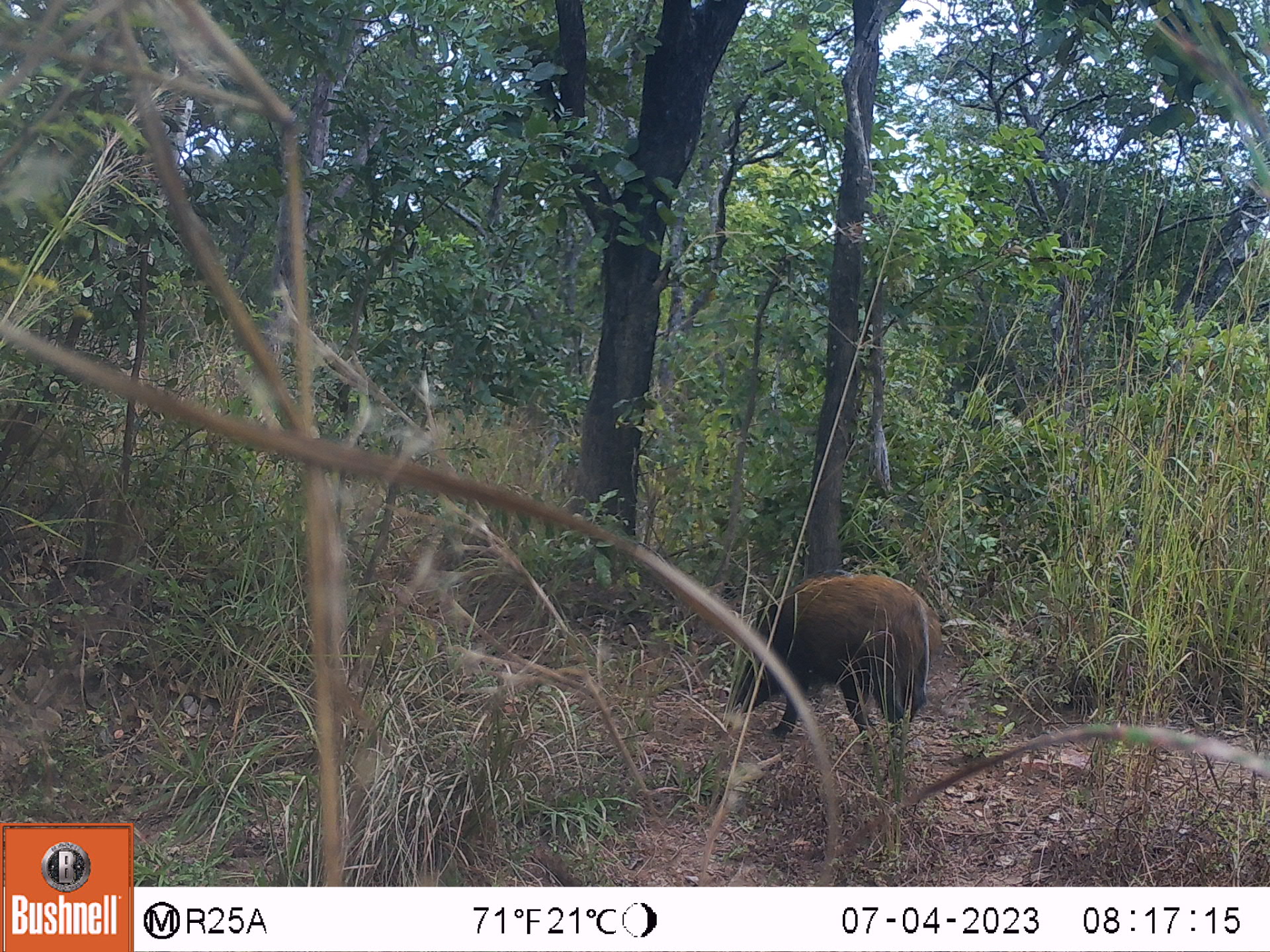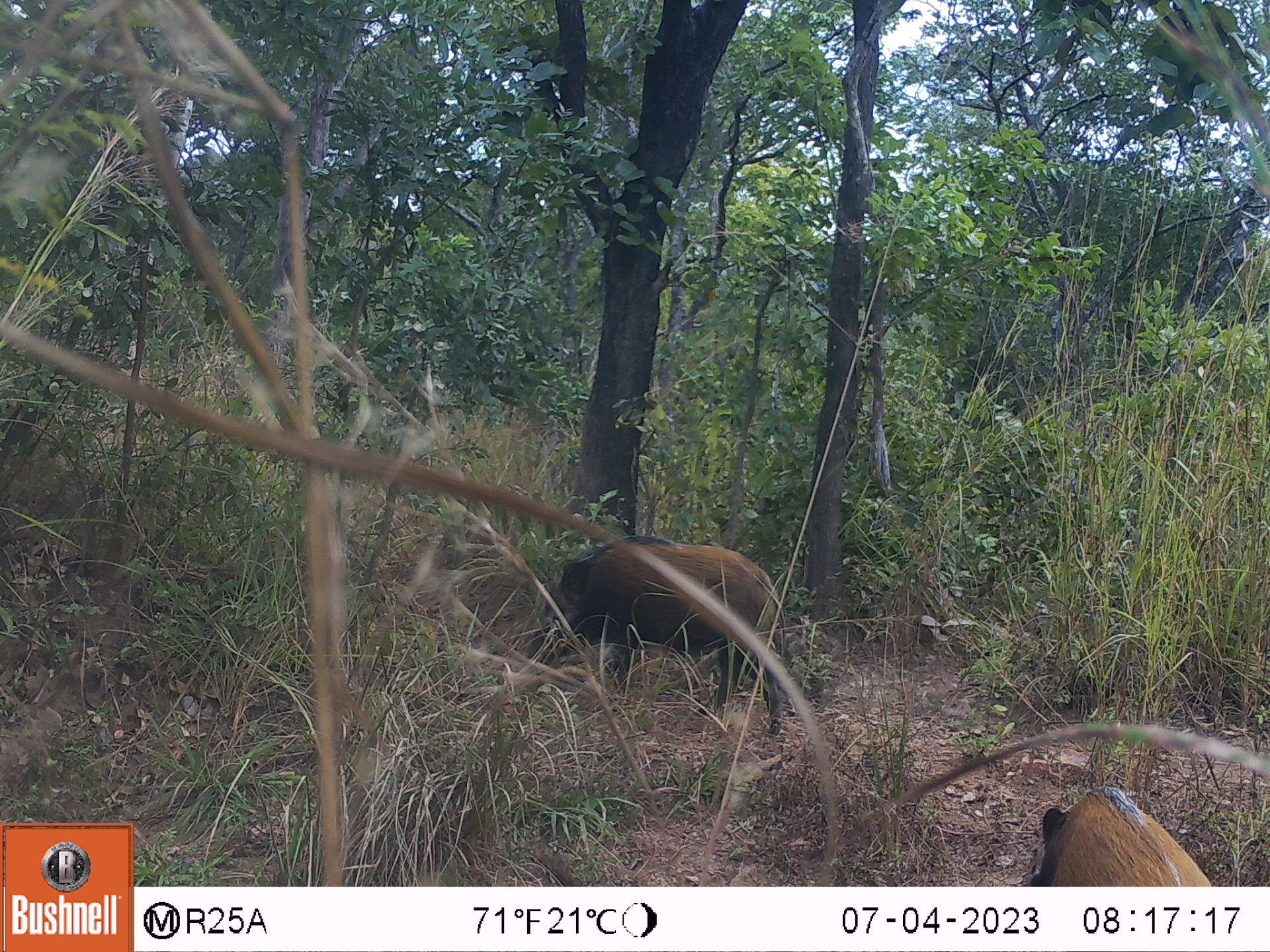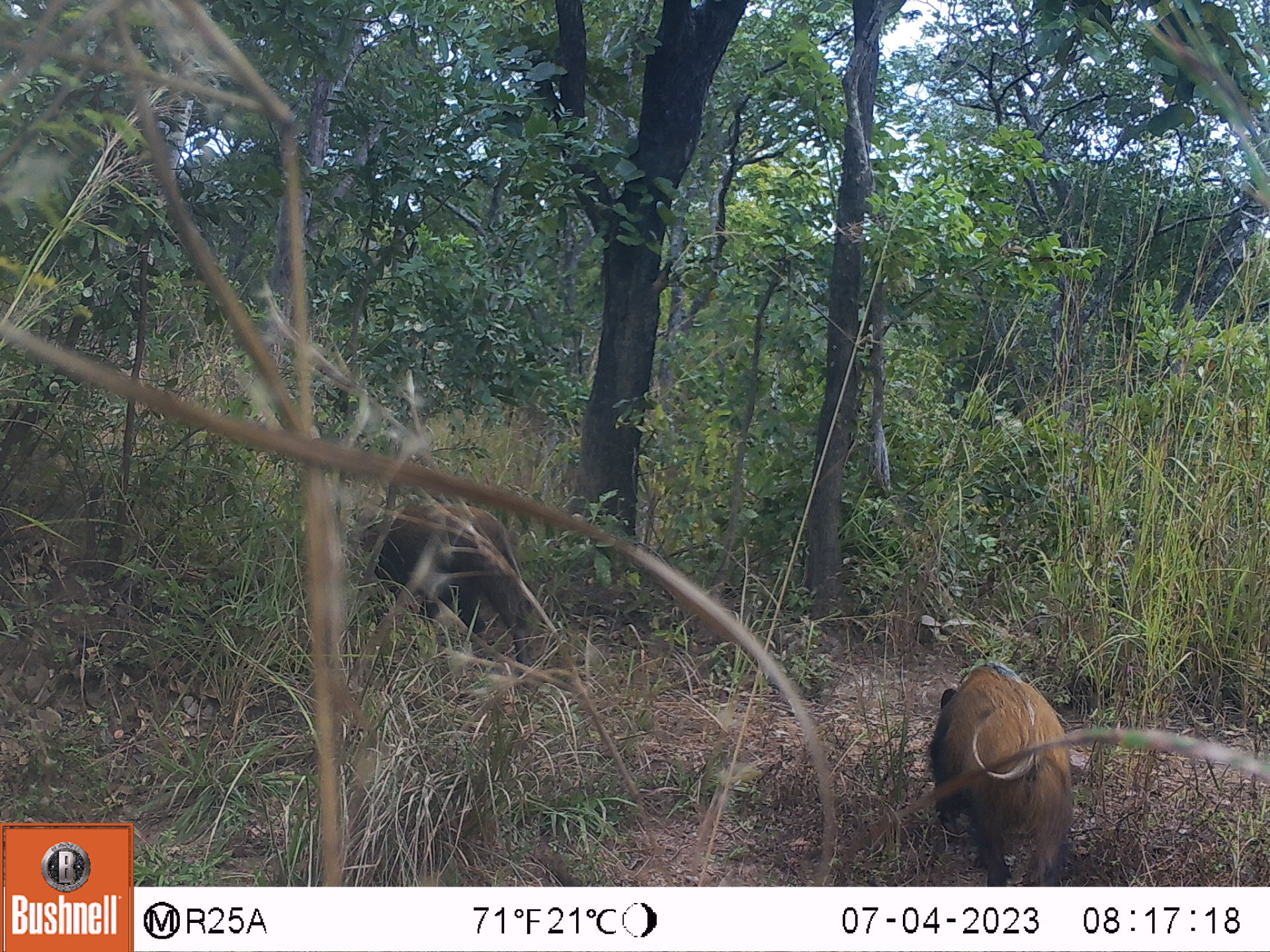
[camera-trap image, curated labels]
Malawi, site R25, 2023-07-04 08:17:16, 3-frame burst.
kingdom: Animalia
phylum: Chordata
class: Mammalia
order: Artiodactyla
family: Suidae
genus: Potamochoerus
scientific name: Potamochoerus larvatus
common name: bushpig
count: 1